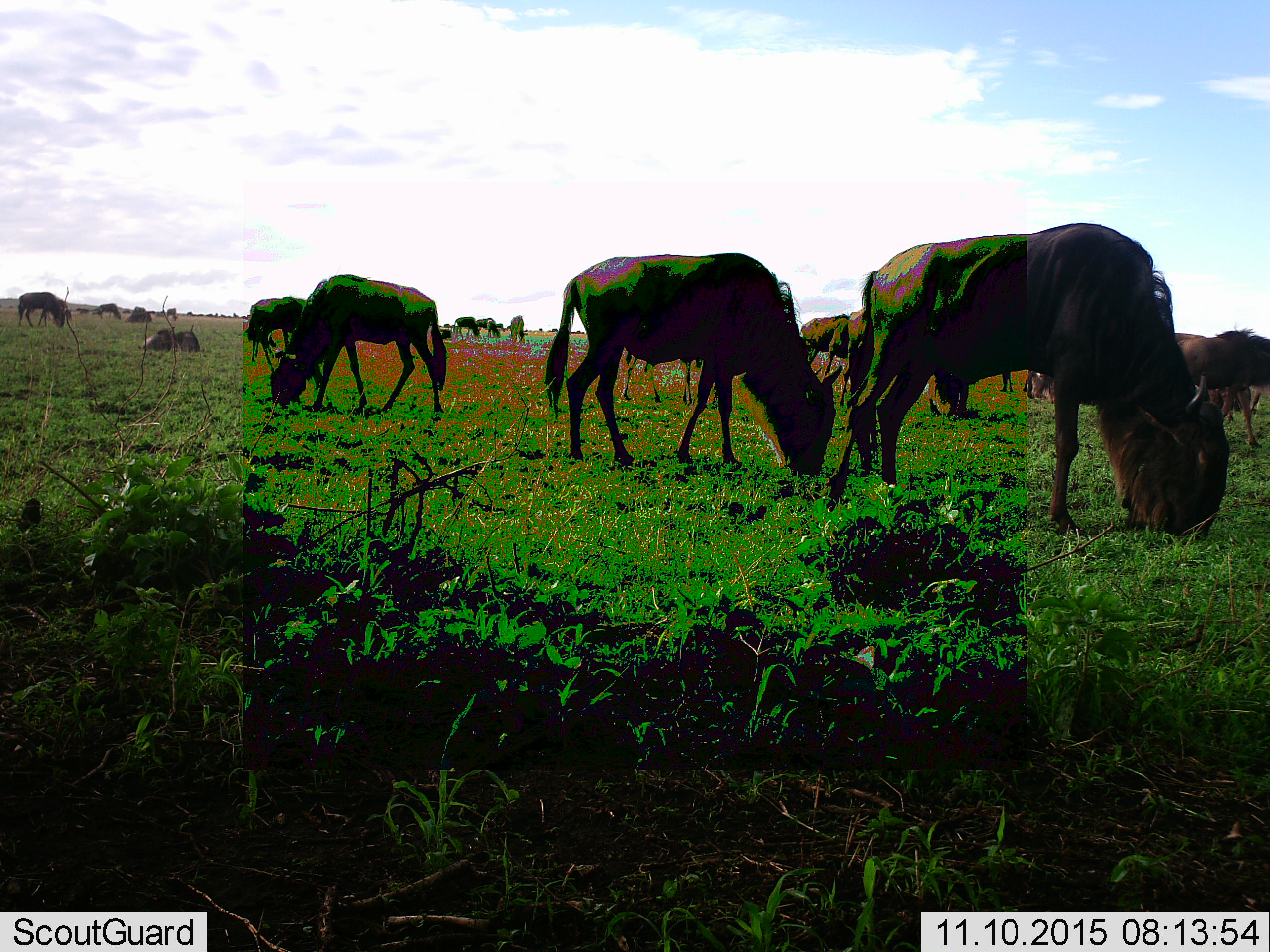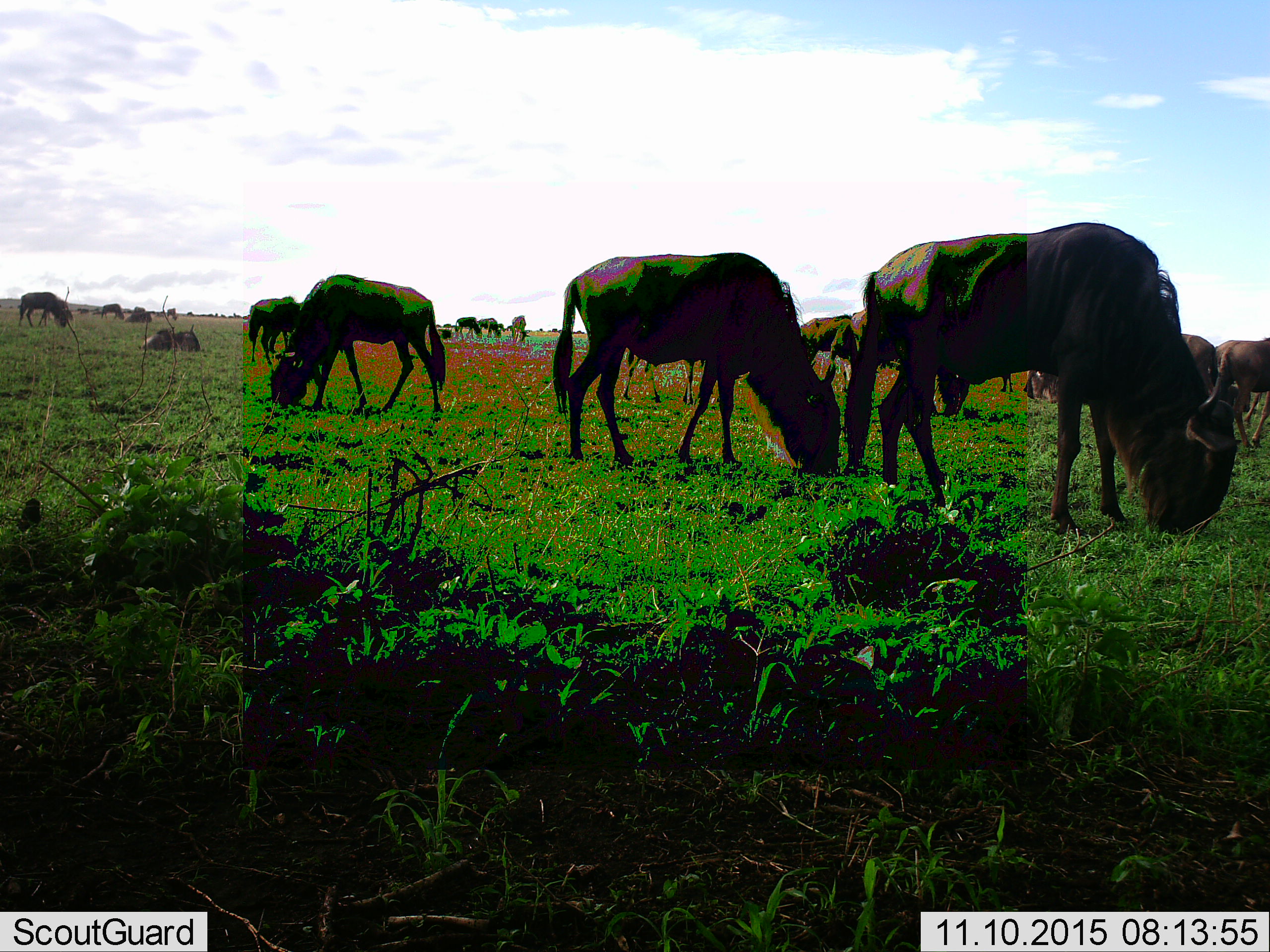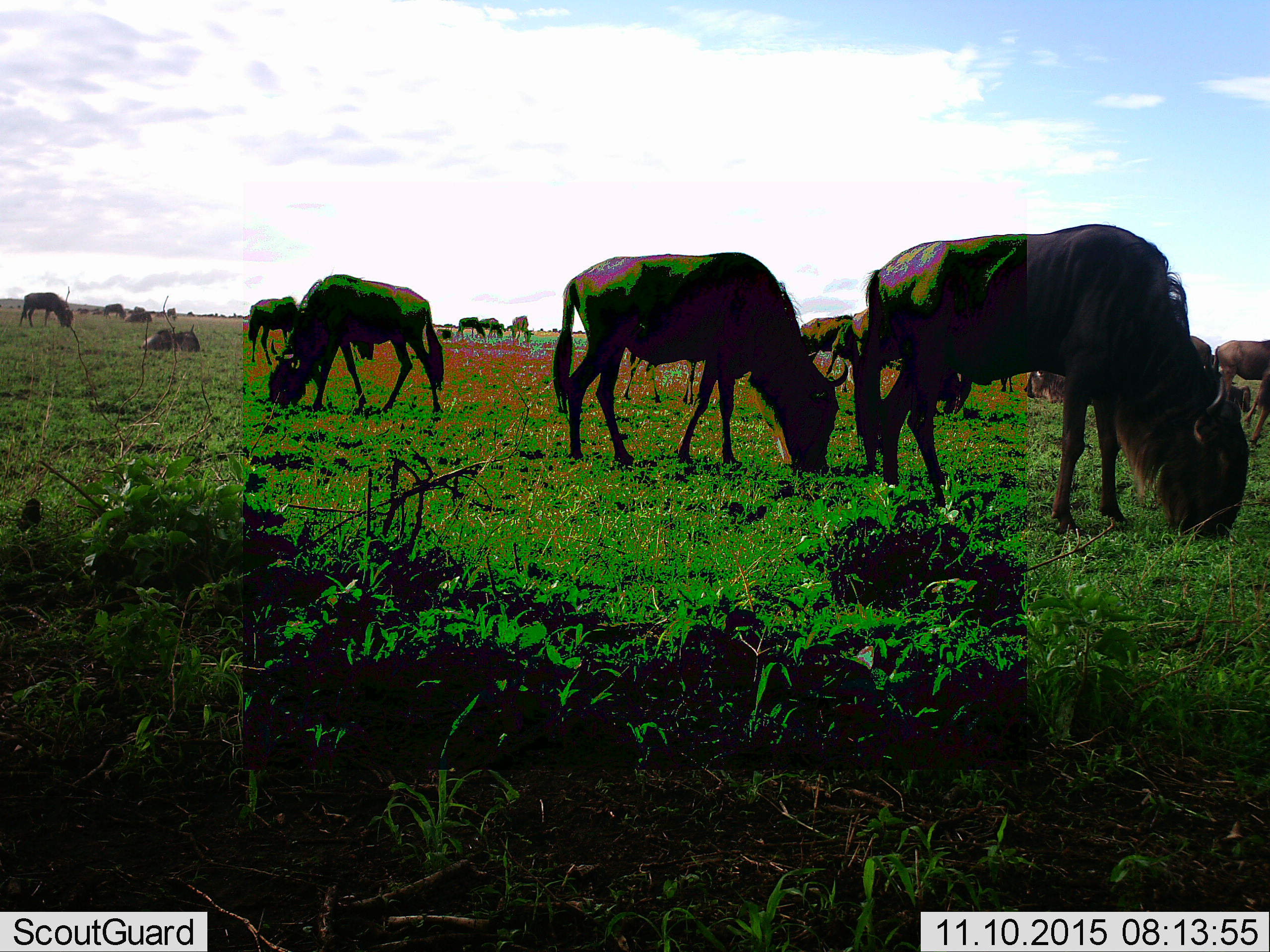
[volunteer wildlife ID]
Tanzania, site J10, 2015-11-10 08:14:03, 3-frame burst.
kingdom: Animalia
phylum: Chordata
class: Mammalia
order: Artiodactyla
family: Bovidae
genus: Connochaetes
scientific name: Connochaetes taurinus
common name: blue wildebeest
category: wildebeest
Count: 11-50.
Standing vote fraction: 70%.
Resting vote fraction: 60%.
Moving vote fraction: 60%.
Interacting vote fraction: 0%.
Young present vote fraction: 10%.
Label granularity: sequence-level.